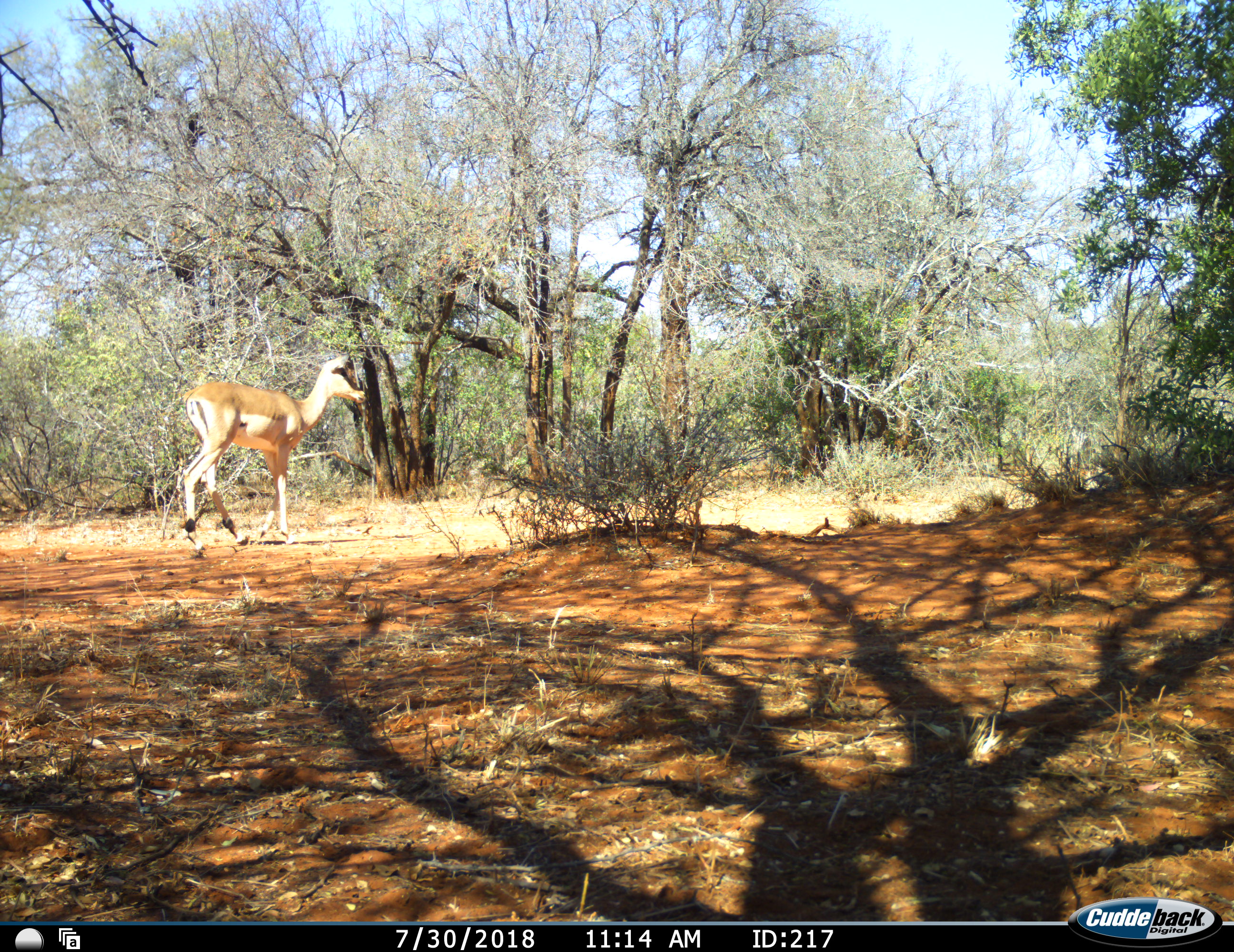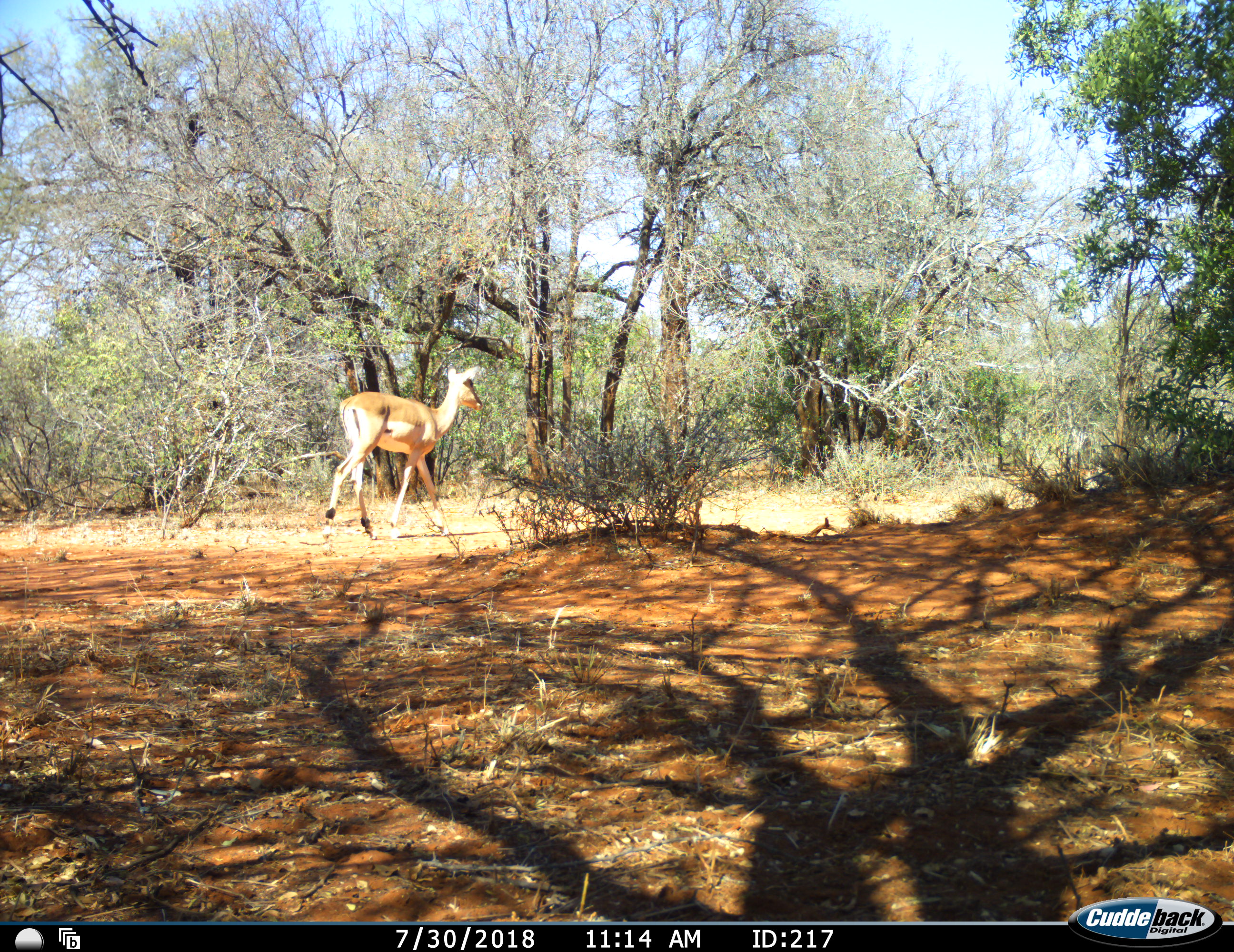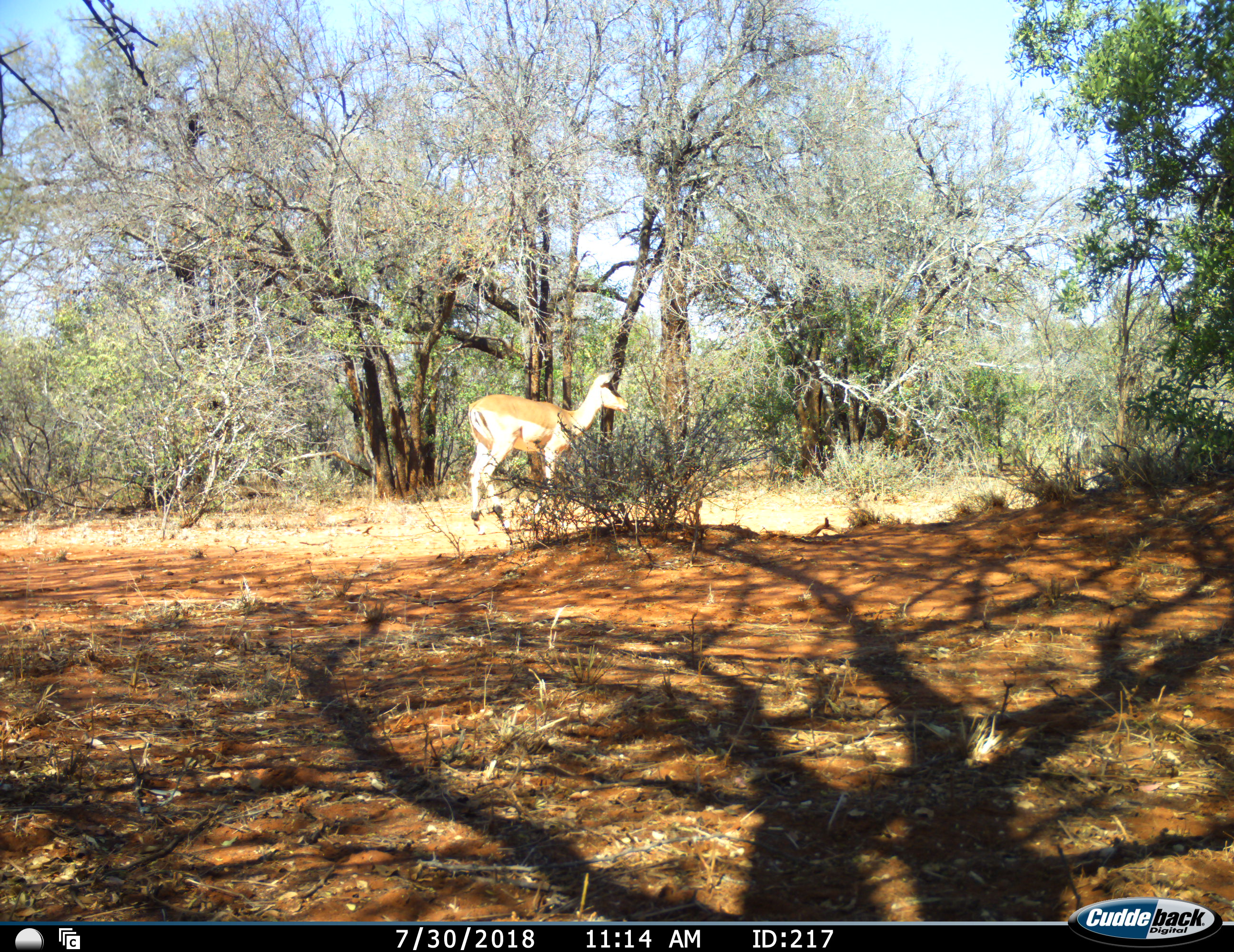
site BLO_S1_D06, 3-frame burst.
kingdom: Animalia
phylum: Chordata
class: Mammalia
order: Artiodactyla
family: Bovidae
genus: Aepyceros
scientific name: Aepyceros melampus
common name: impala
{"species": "impala (Aepyceros melampus)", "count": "1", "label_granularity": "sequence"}